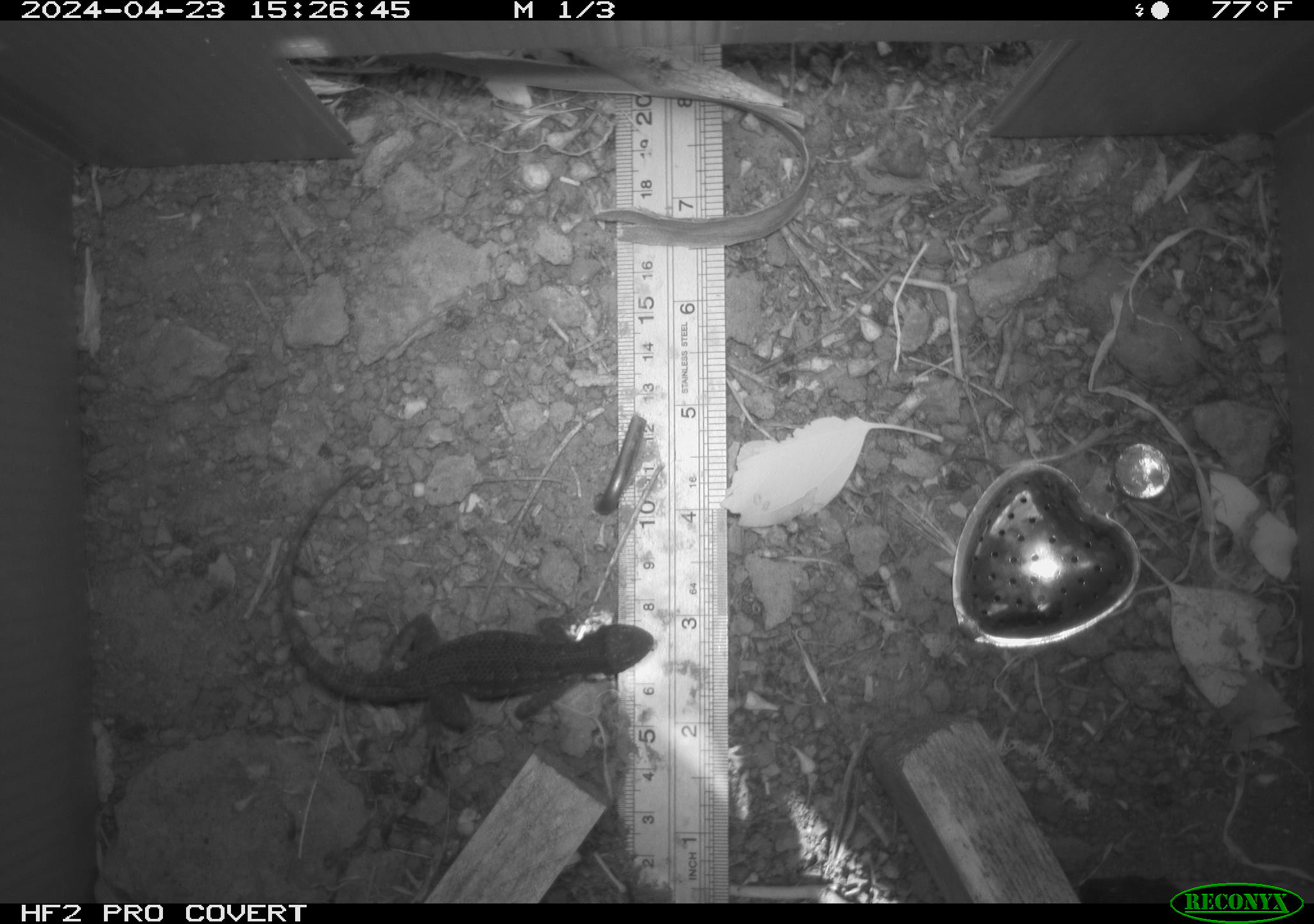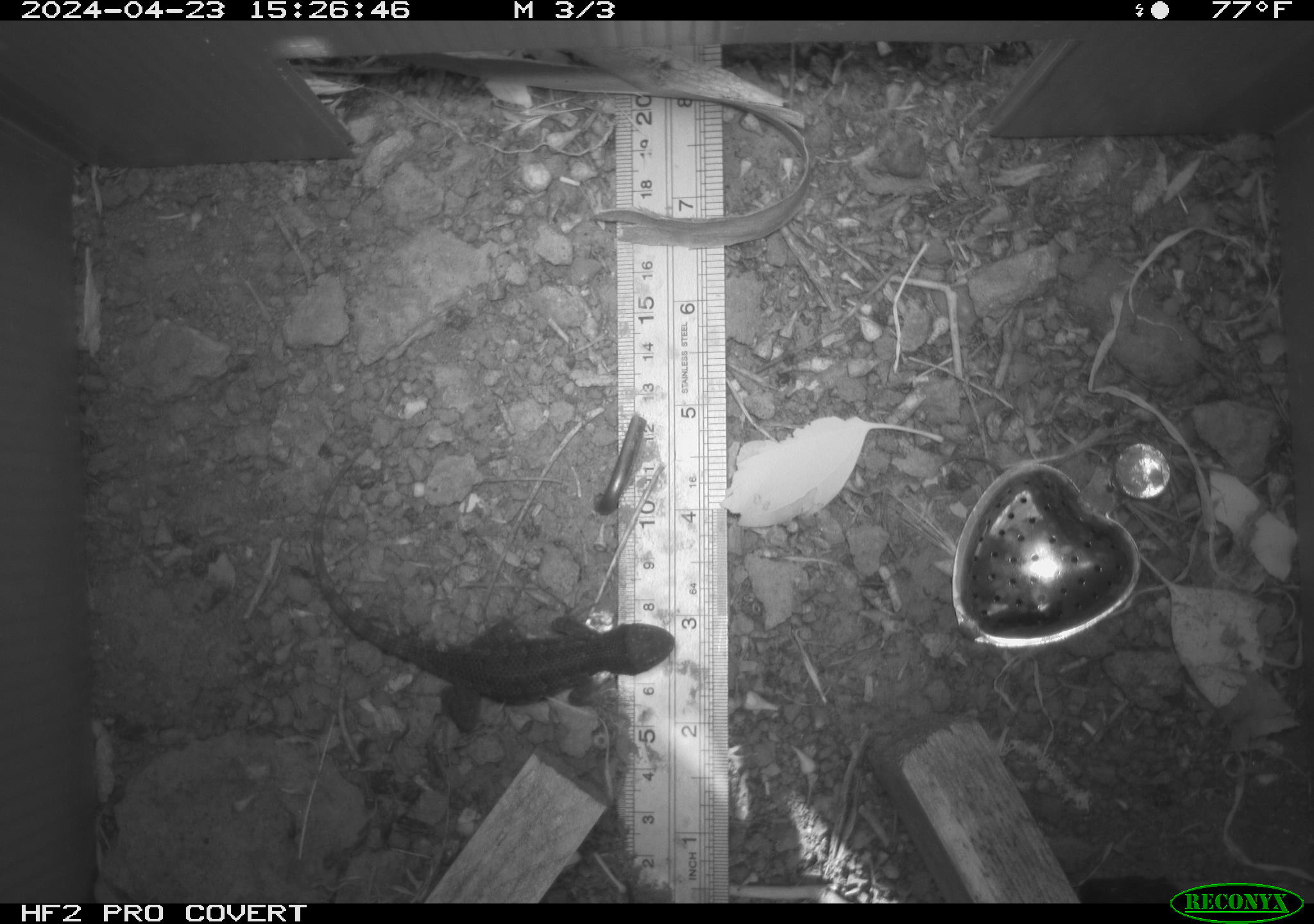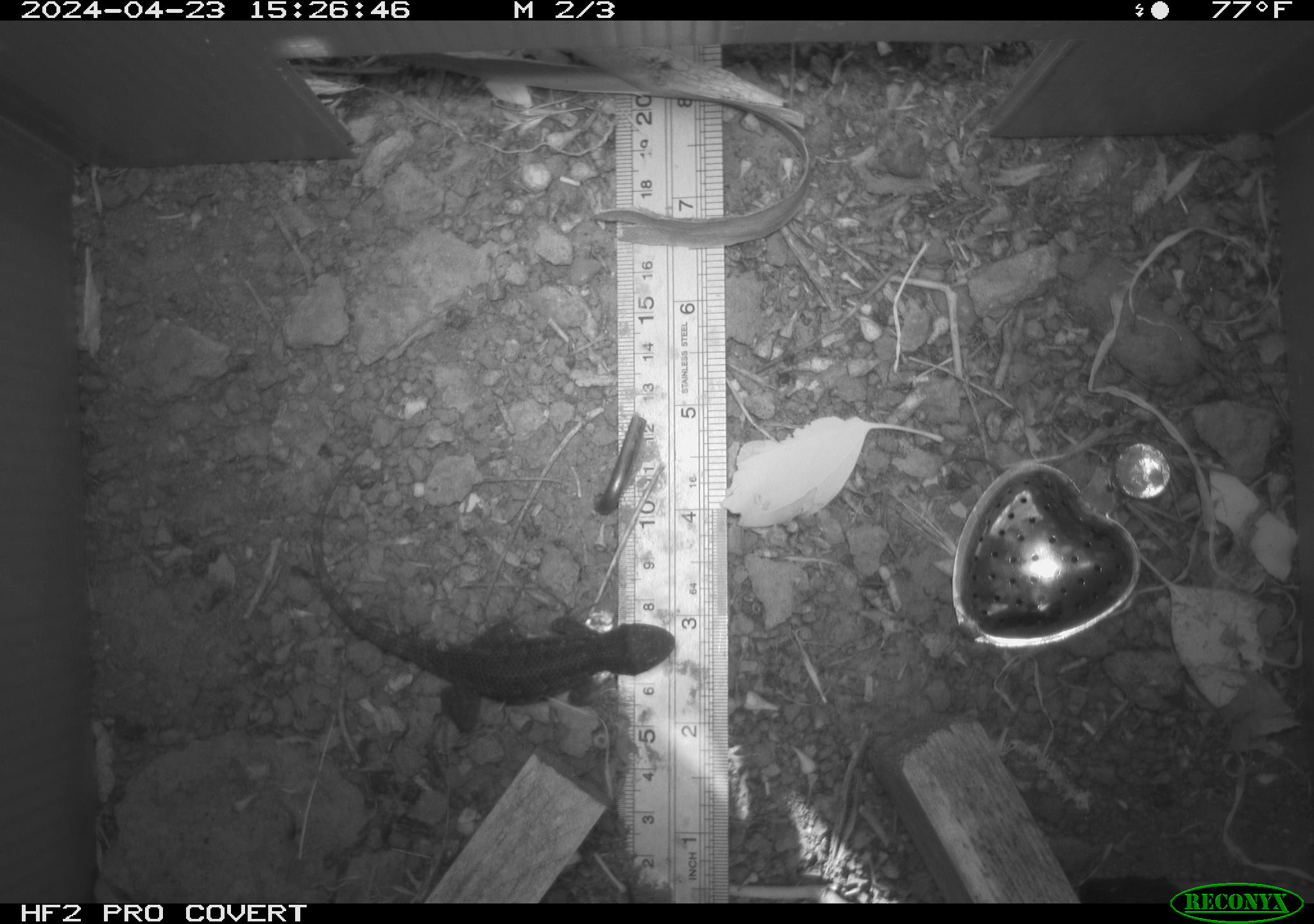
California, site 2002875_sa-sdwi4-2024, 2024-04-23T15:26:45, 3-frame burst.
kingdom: Animalia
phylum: Chordata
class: Reptilia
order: Squamata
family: Phrynosomatidae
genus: Sceloporus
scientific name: Sceloporus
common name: spiny lizards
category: sceloporus species